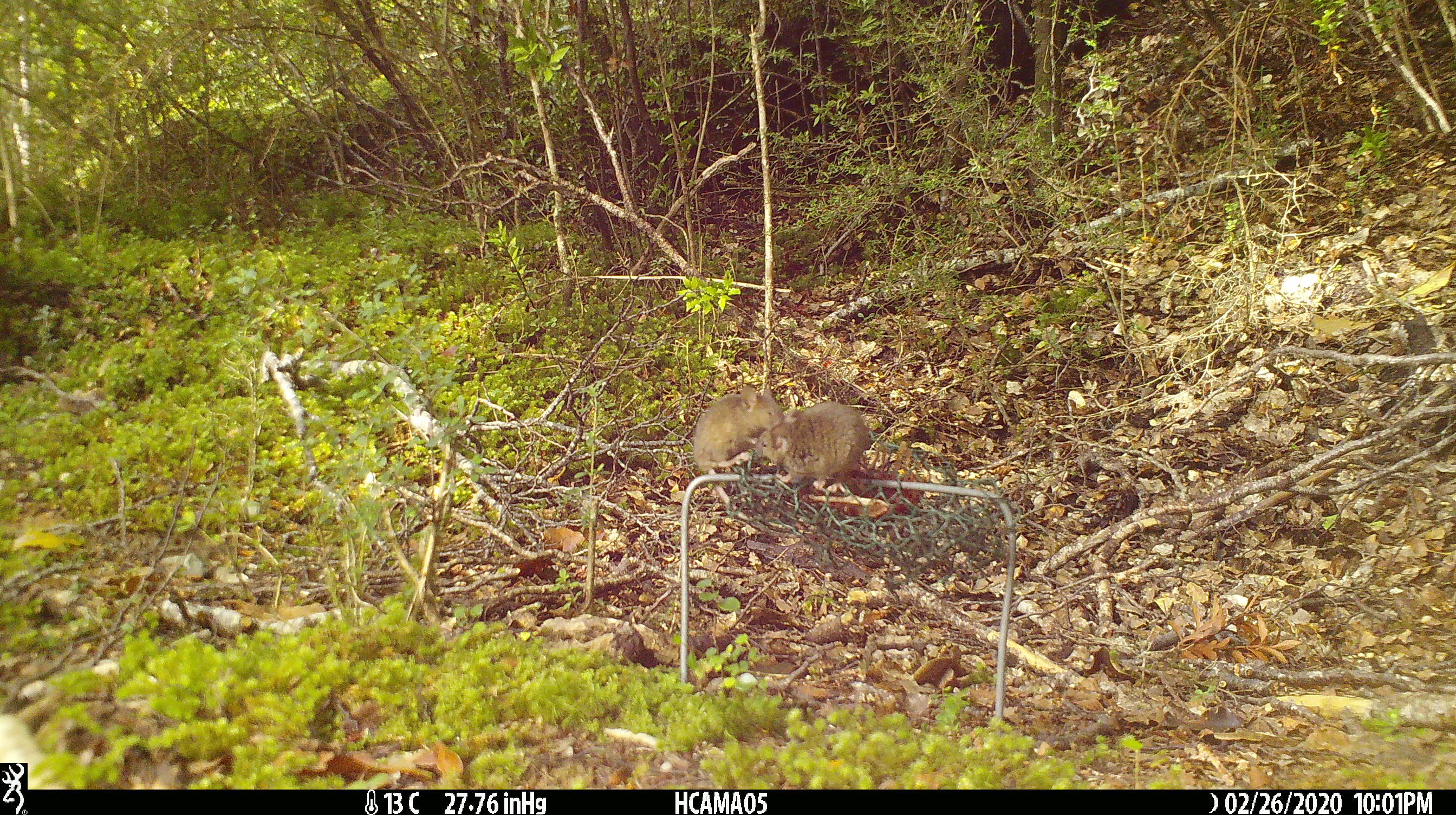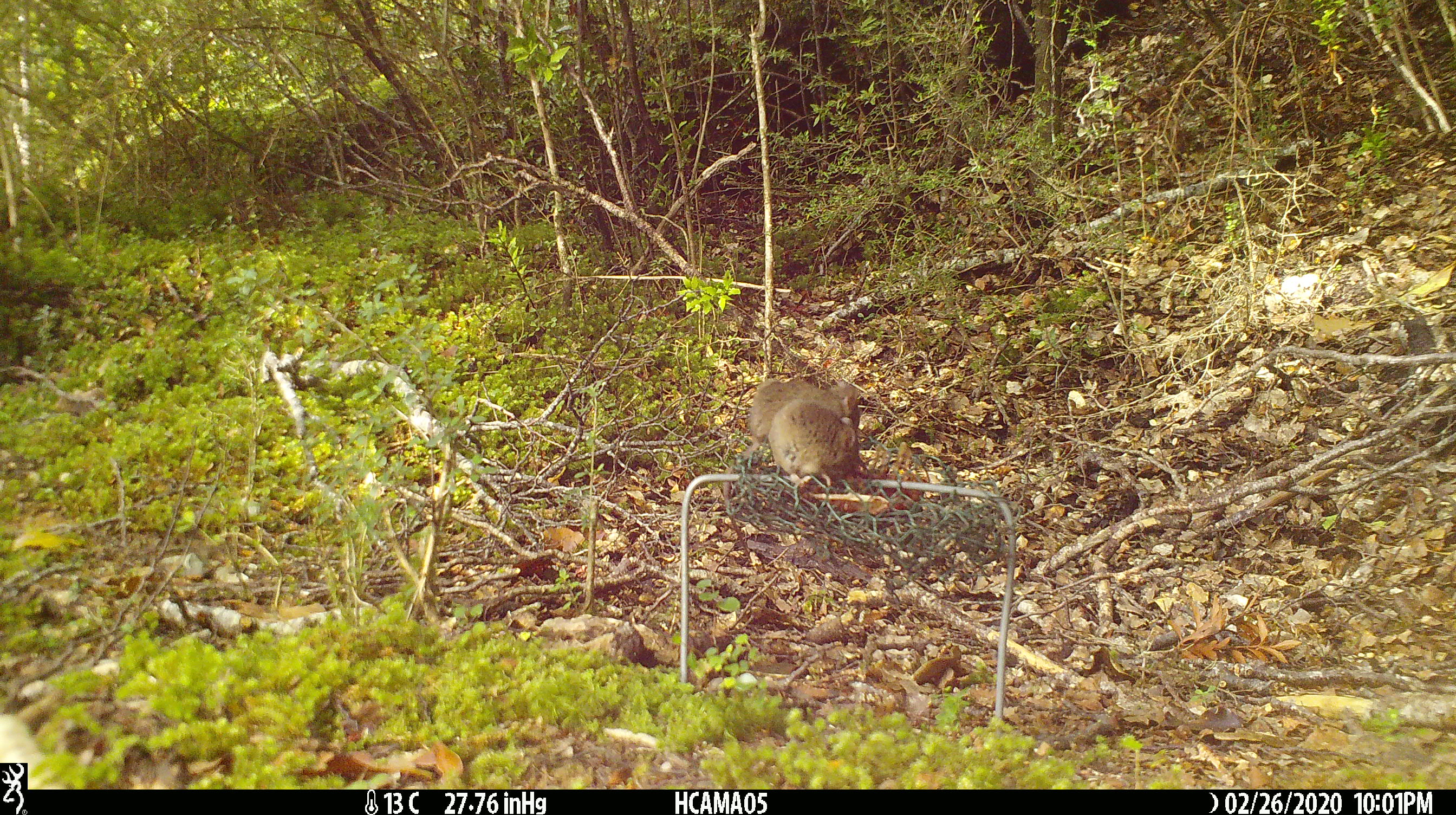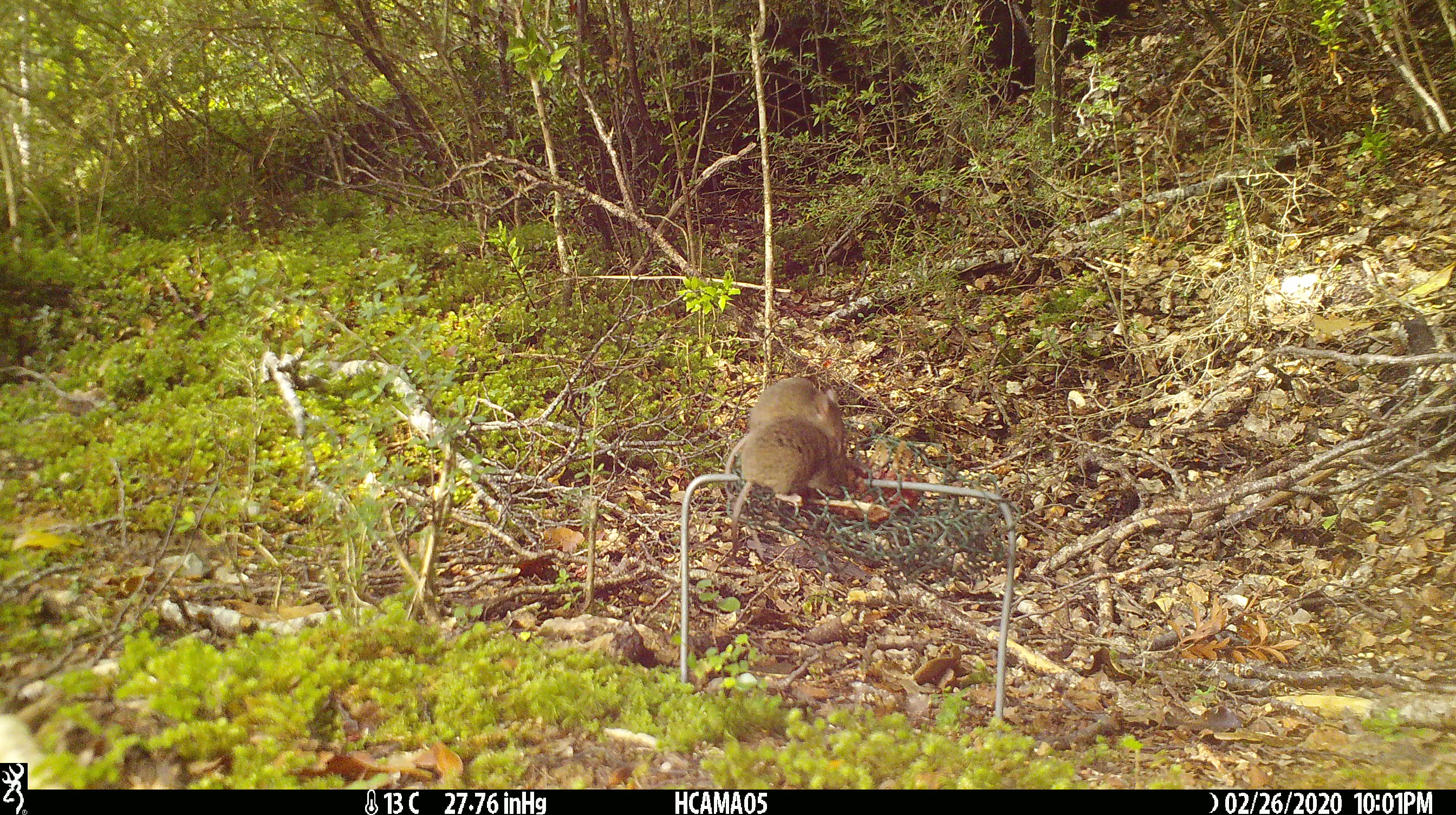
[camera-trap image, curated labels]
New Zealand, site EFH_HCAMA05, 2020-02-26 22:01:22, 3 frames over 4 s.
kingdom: Animalia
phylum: Chordata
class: Mammalia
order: Rodentia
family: Muridae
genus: Mus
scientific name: Mus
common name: mouse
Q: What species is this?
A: Mouse (Mus).